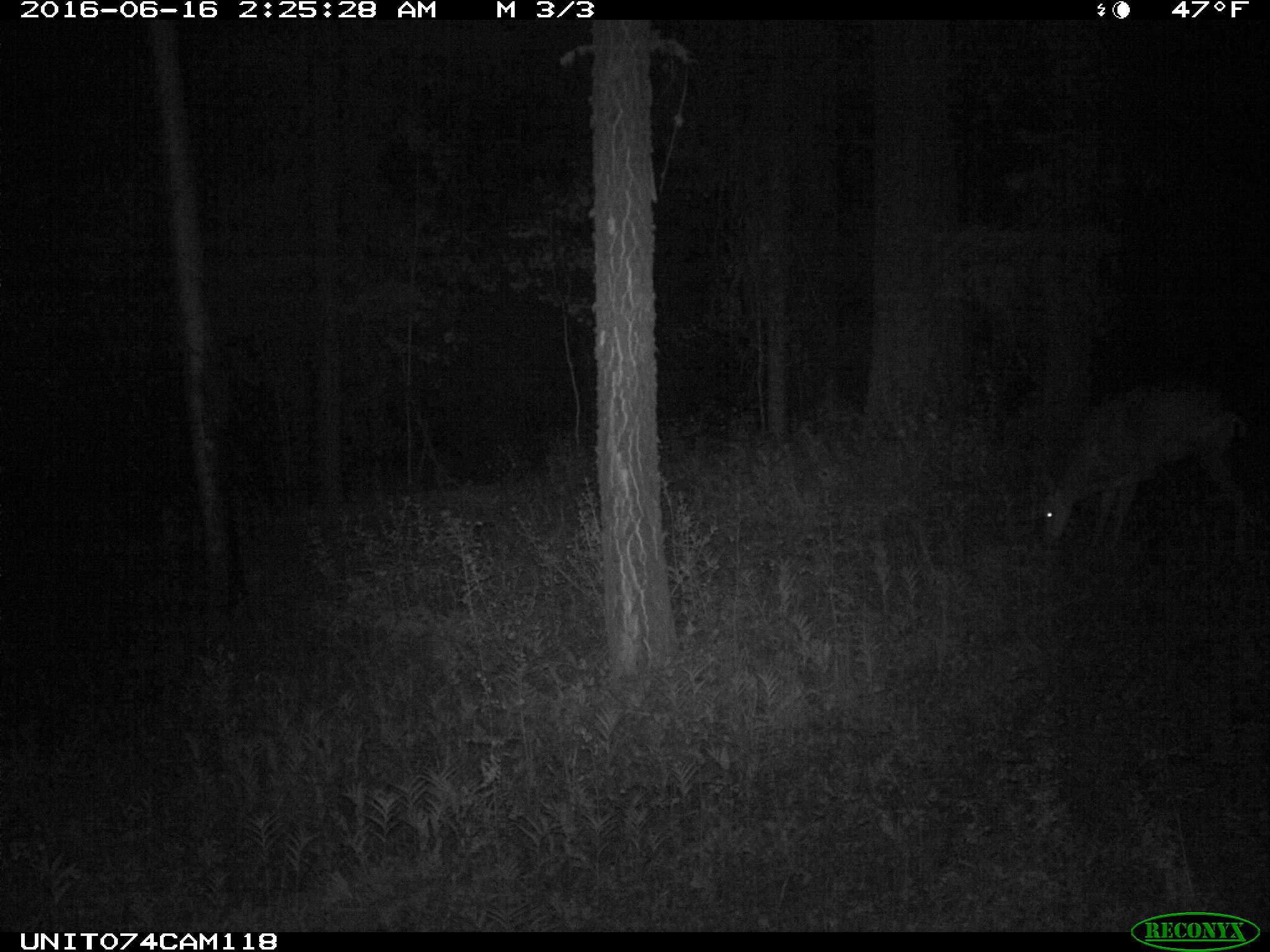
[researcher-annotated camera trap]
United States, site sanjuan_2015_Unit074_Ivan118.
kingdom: Animalia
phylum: Chordata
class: Mammalia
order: Artiodactyla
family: Cervidae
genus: Odocoileus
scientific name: Odocoileus hemionus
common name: mule deer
Odocoileus hemionus (mule deer).